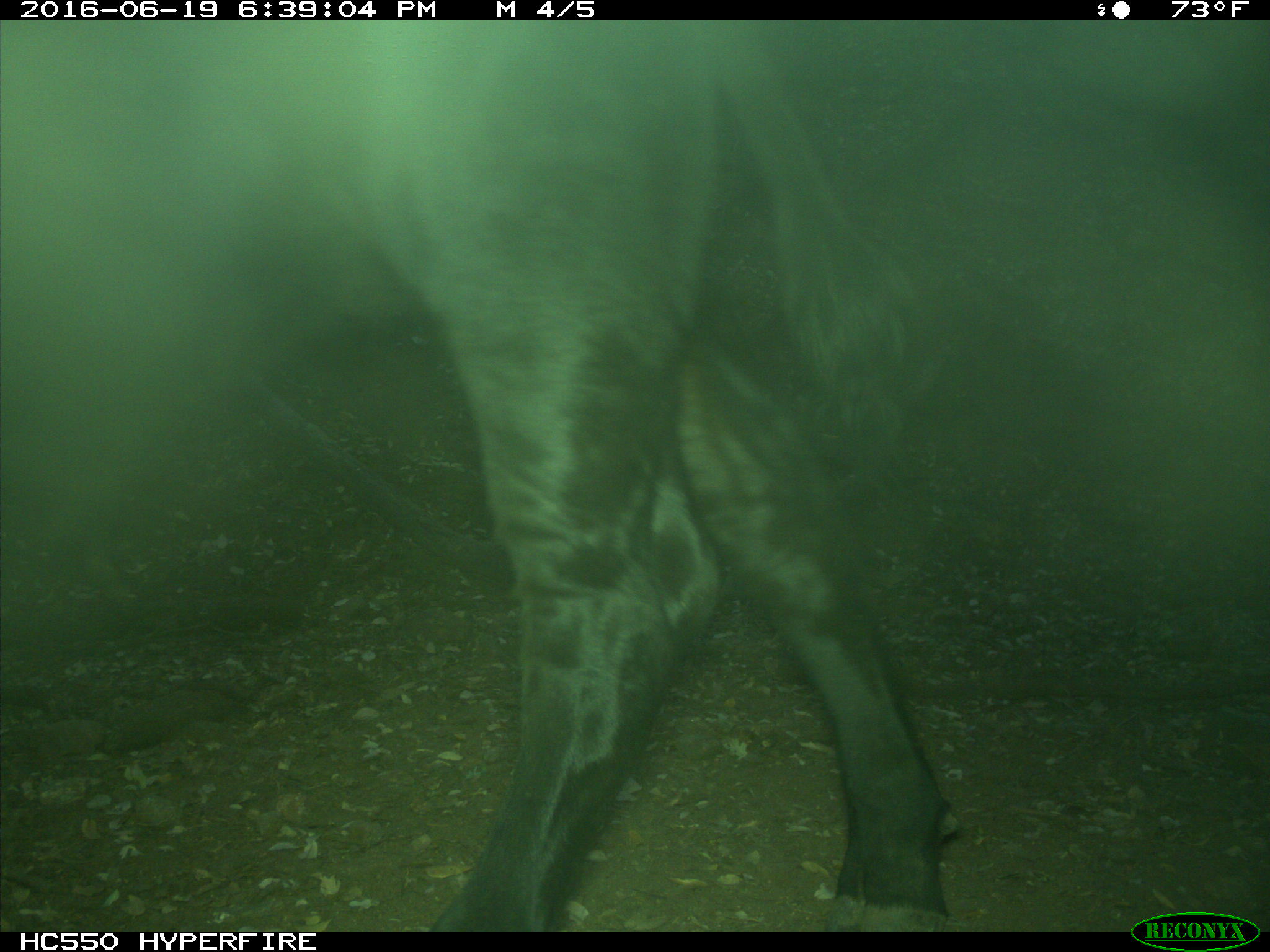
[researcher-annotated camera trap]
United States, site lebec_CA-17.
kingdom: Animalia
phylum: Chordata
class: Mammalia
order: Artiodactyla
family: Bovidae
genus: Bos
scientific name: Bos taurus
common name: domestic cow